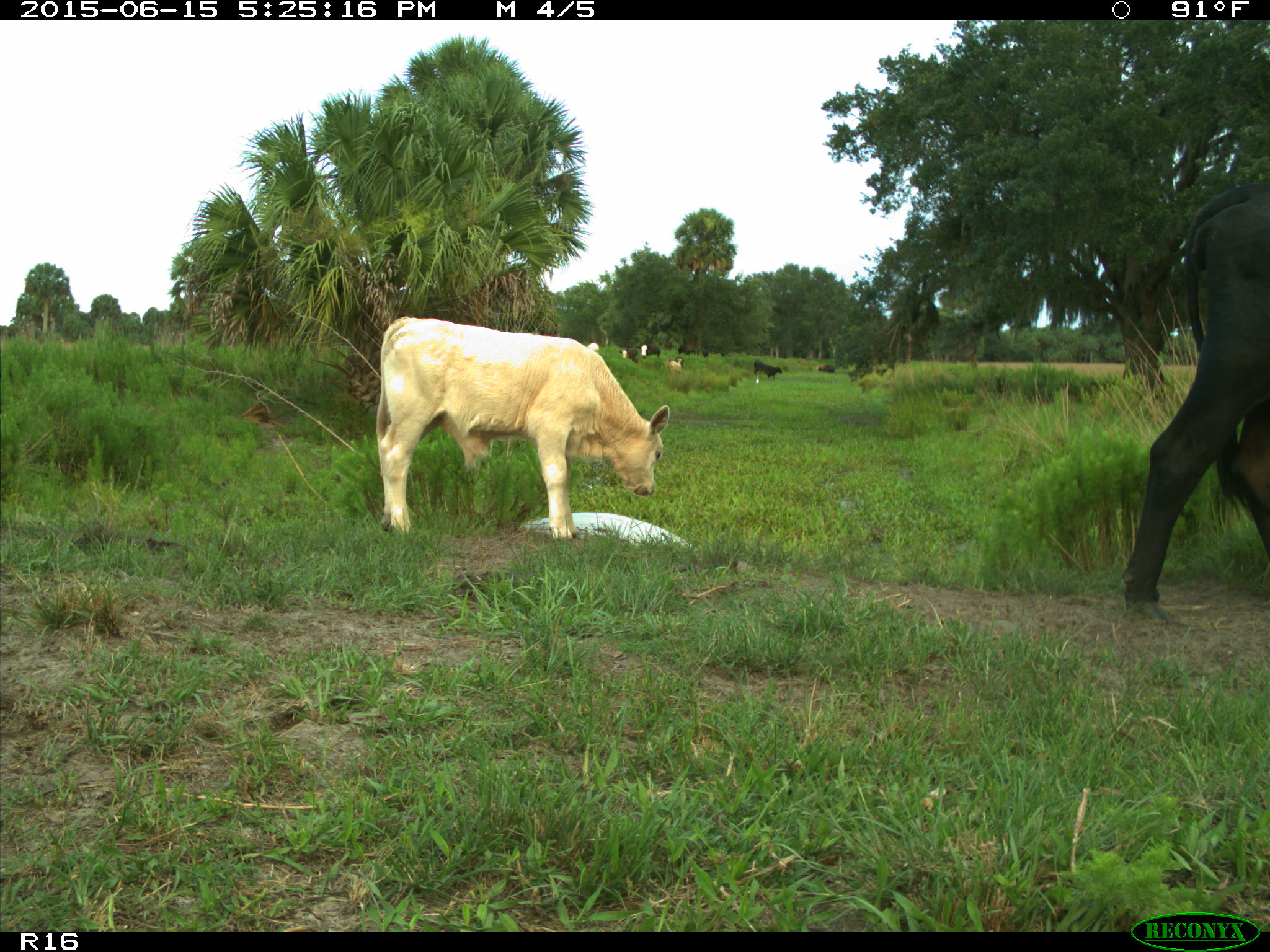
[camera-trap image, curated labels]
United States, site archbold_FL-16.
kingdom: Animalia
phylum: Chordata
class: Mammalia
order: Artiodactyla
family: Bovidae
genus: Bos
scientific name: Bos taurus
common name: domestic cow